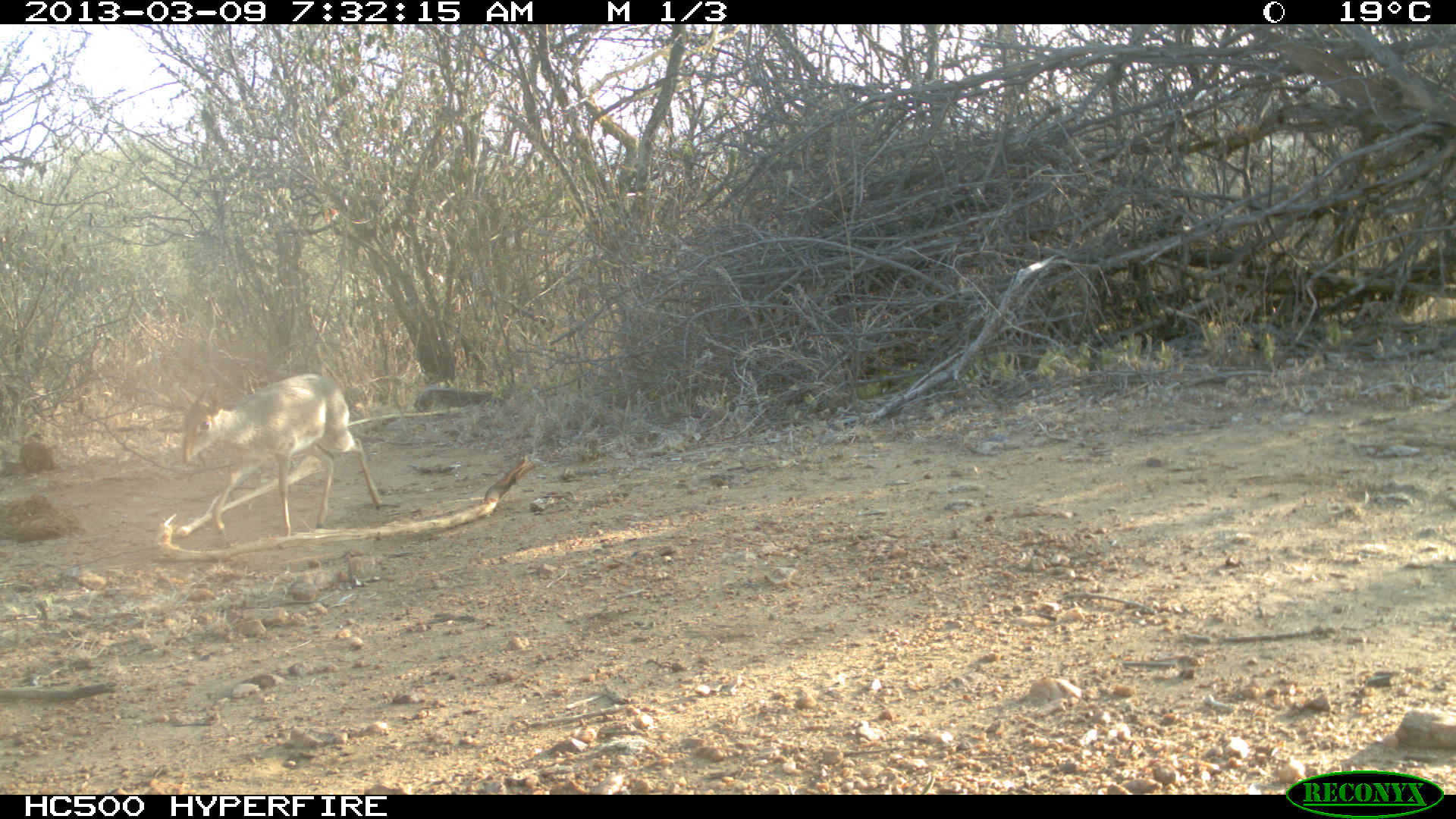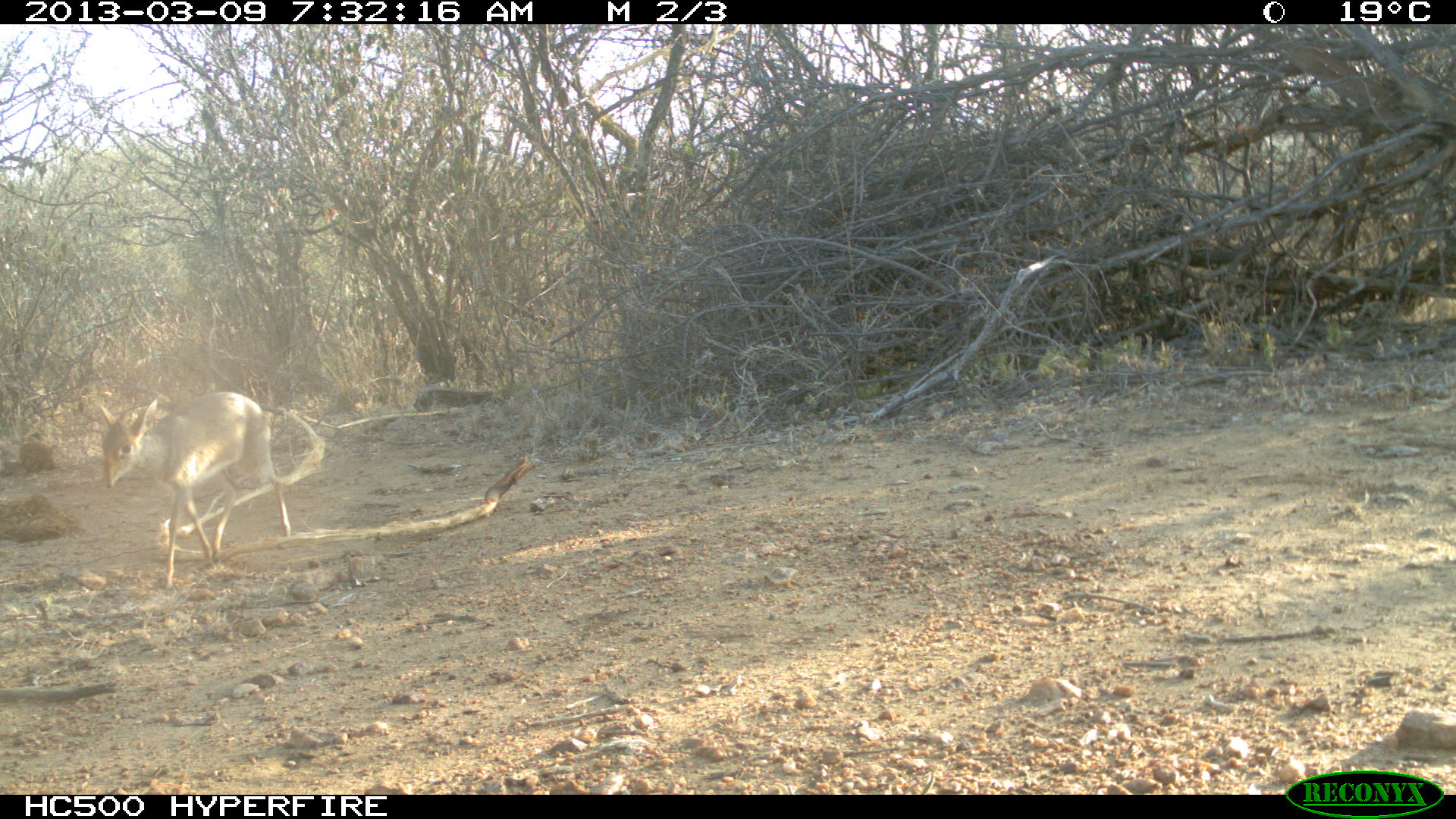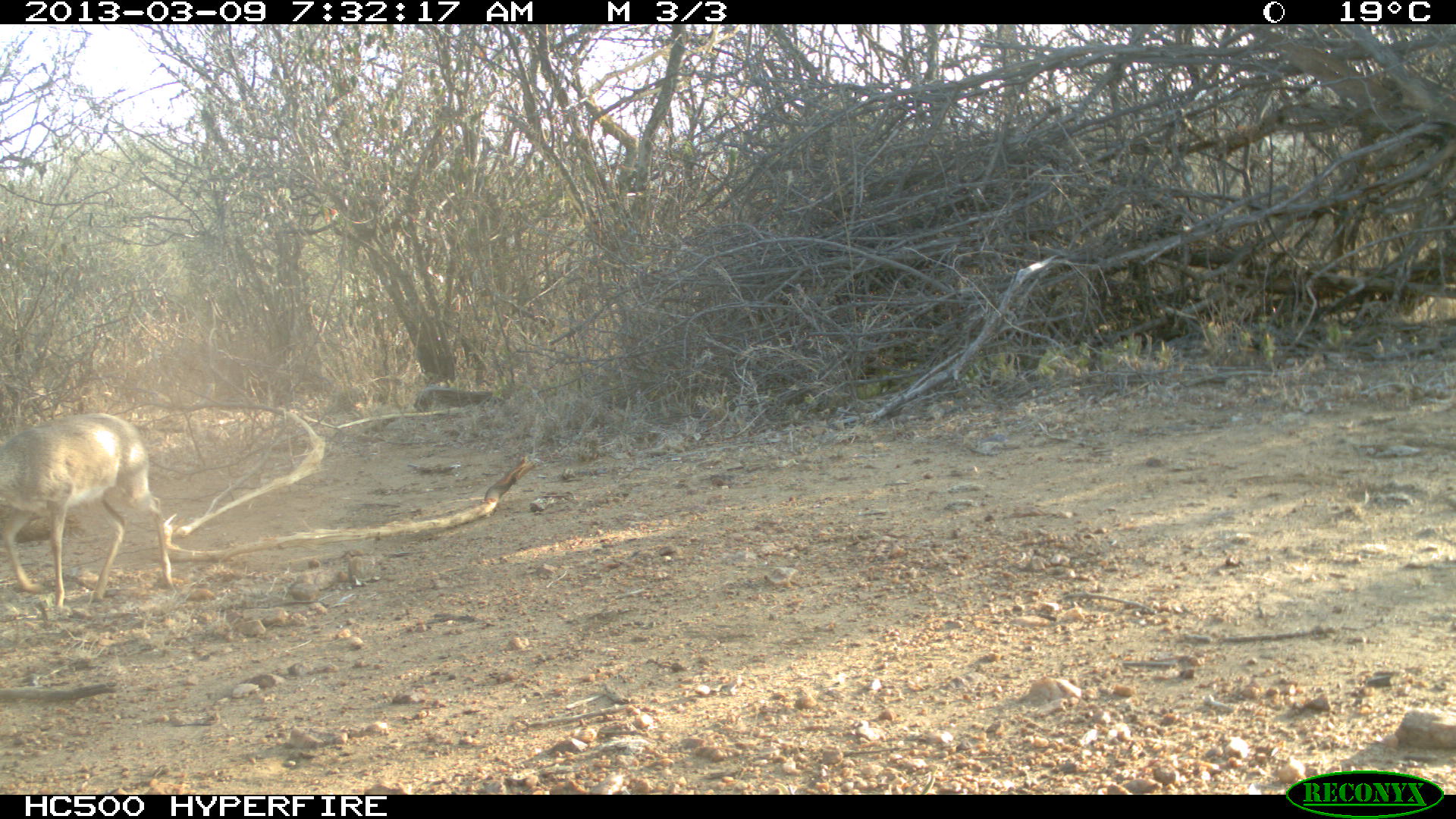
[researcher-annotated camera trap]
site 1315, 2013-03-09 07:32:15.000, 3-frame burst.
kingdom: Animalia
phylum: Chordata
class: Mammalia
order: Artiodactyla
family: Bovidae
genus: Madoqua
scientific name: Madoqua guentheri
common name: günther's dik-dik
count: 1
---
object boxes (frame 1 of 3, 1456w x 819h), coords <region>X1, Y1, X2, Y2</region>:
madoqua guentheri: <region>181, 373, 386, 537</region>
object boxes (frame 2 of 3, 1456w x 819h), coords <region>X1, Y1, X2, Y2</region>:
madoqua guentheri: <region>95, 391, 292, 589</region>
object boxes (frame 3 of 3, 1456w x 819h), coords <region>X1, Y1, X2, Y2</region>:
madoqua guentheri: <region>2, 412, 173, 608</region>